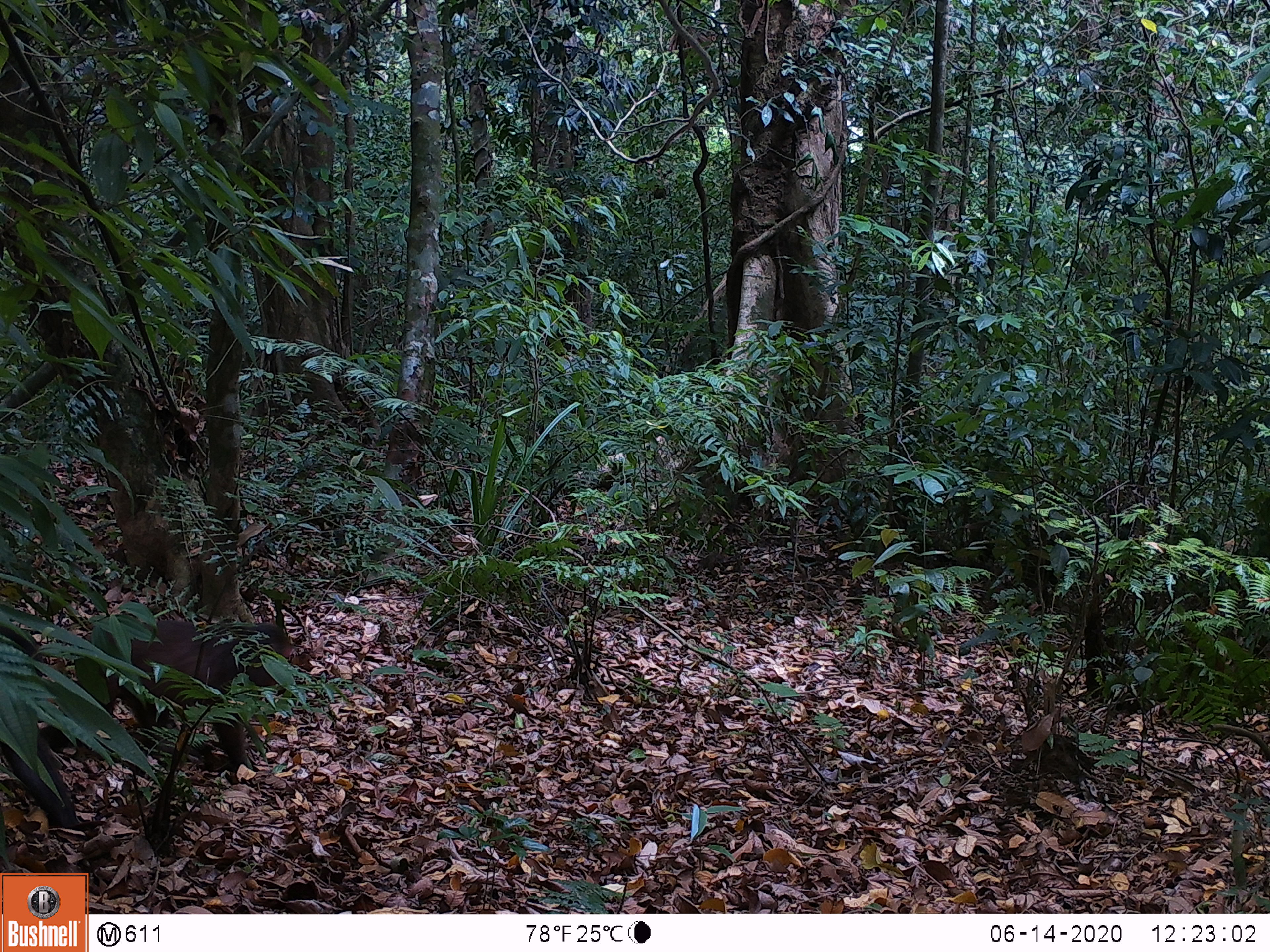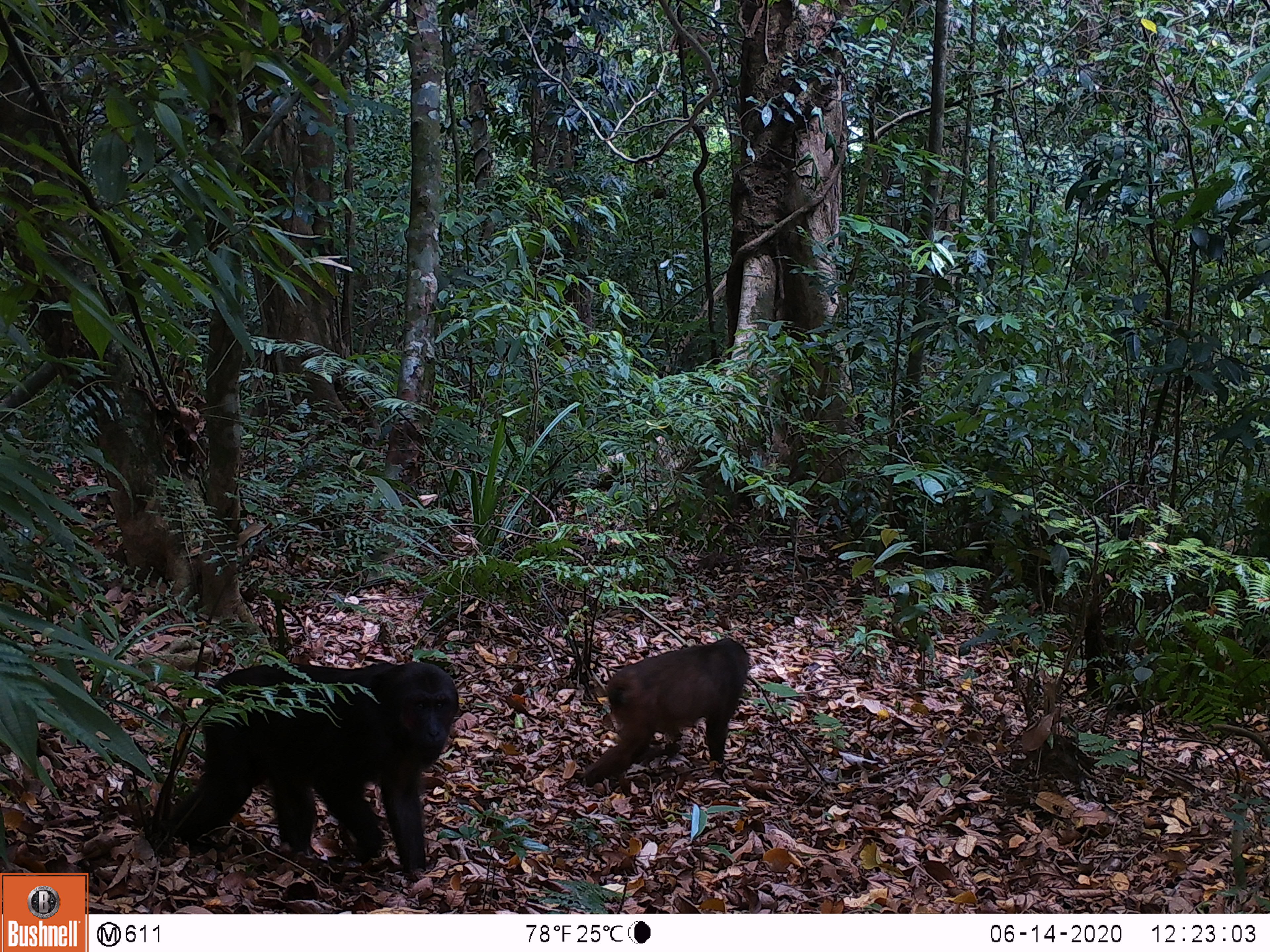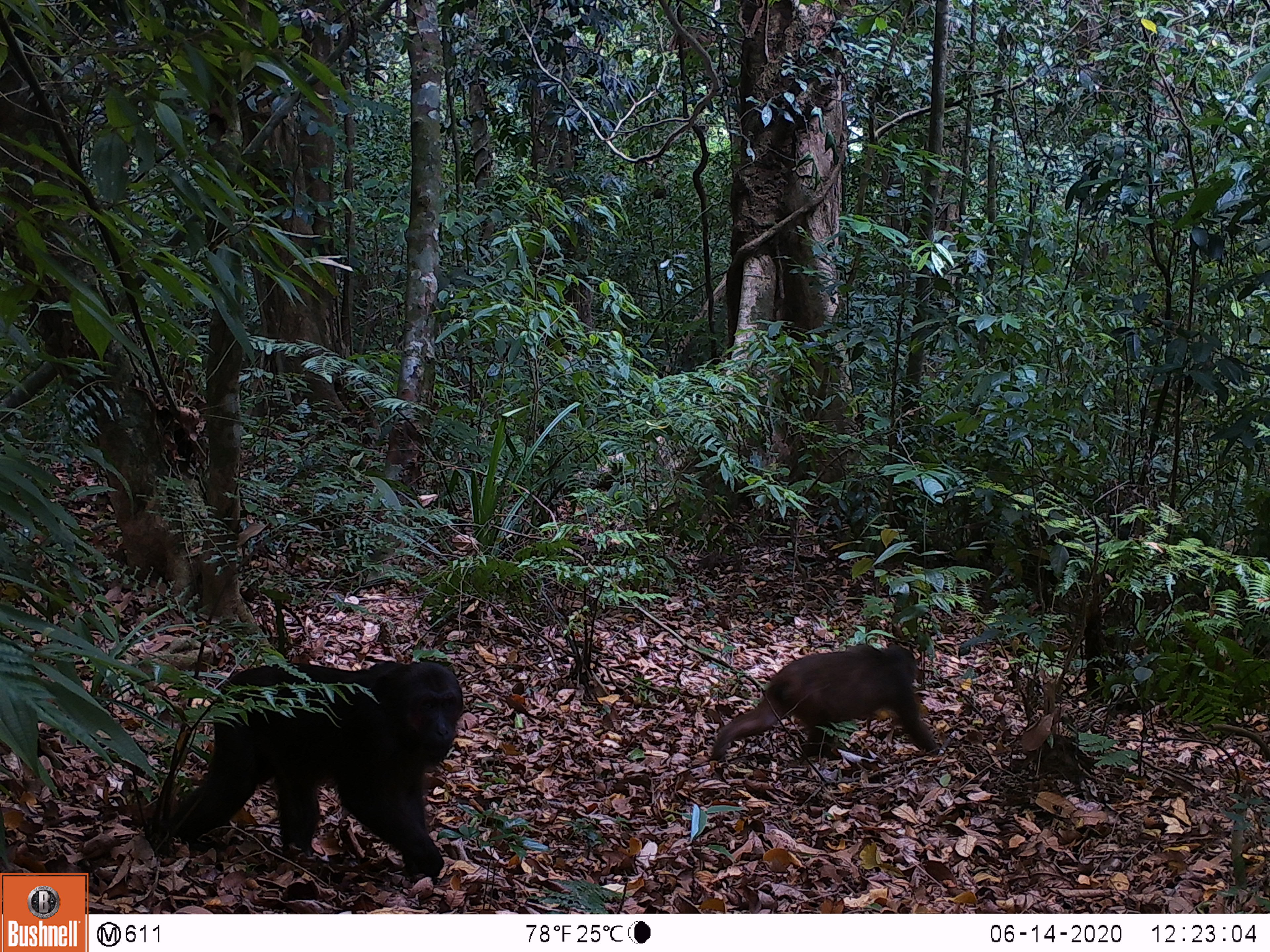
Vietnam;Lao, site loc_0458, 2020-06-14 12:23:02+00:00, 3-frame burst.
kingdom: Animalia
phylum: Chordata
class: Mammalia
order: Artiodactyla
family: Suidae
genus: Sus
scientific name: Sus scrofa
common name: eurasian wild pig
Eurasian wild pig (Sus scrofa). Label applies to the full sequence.